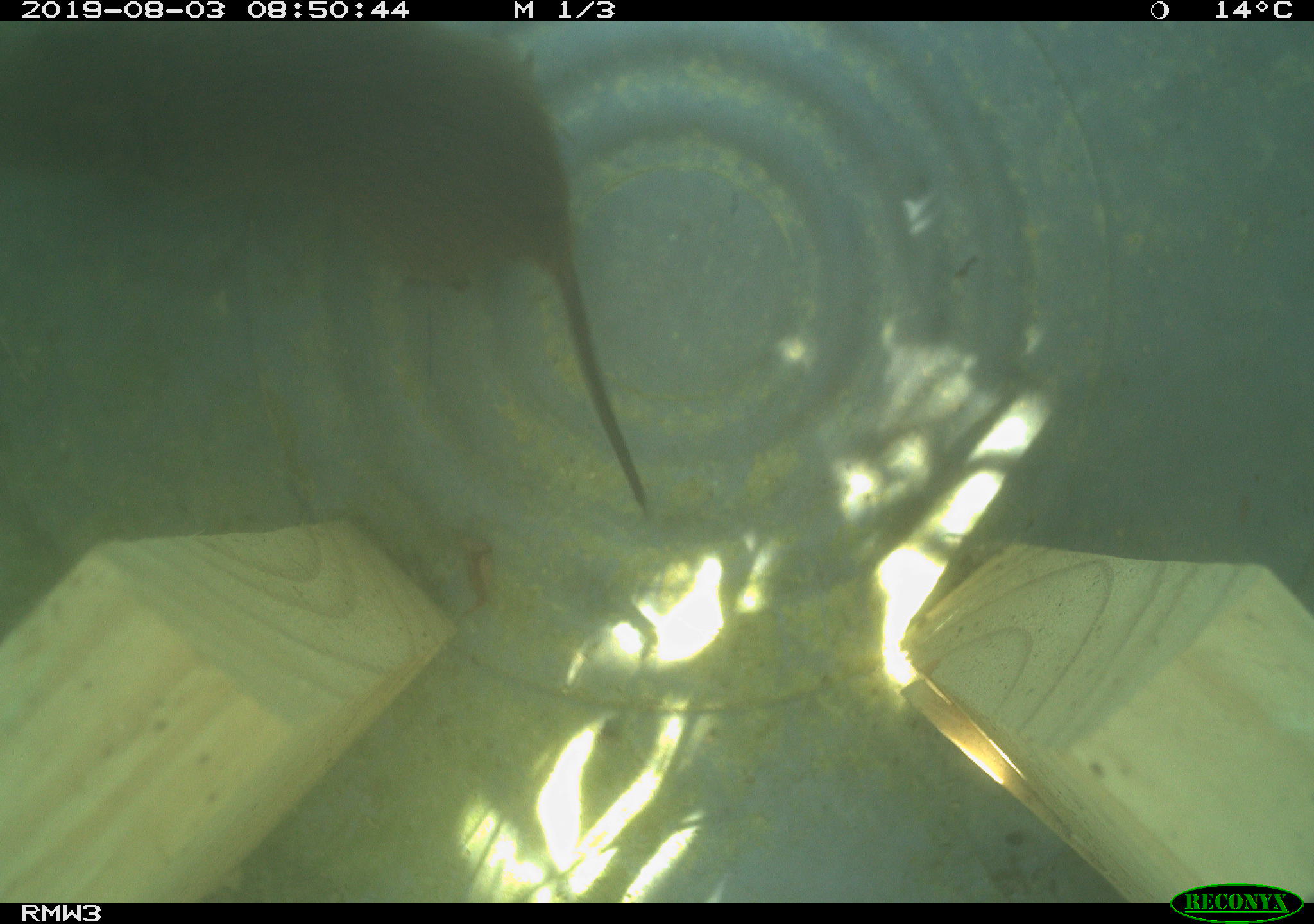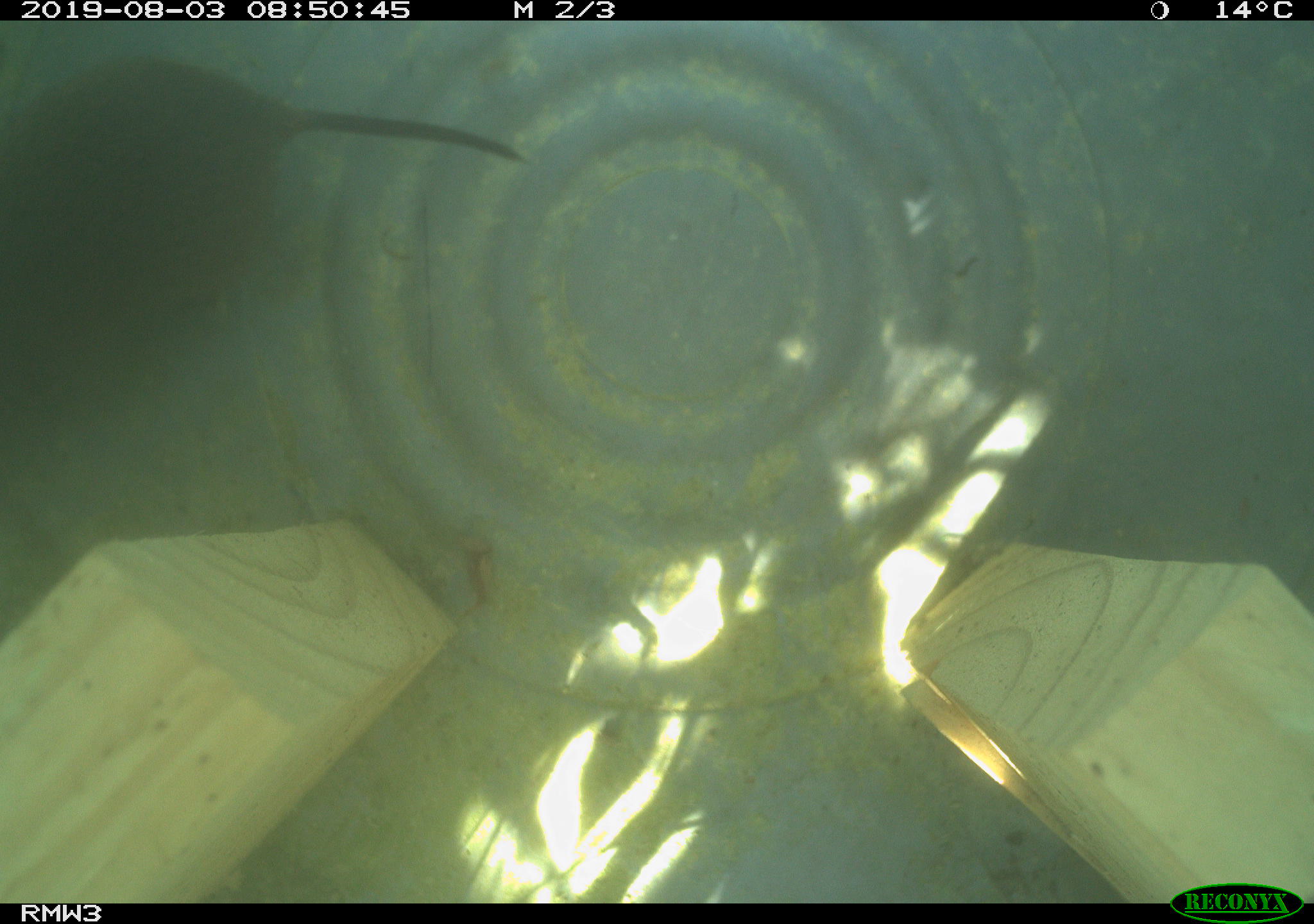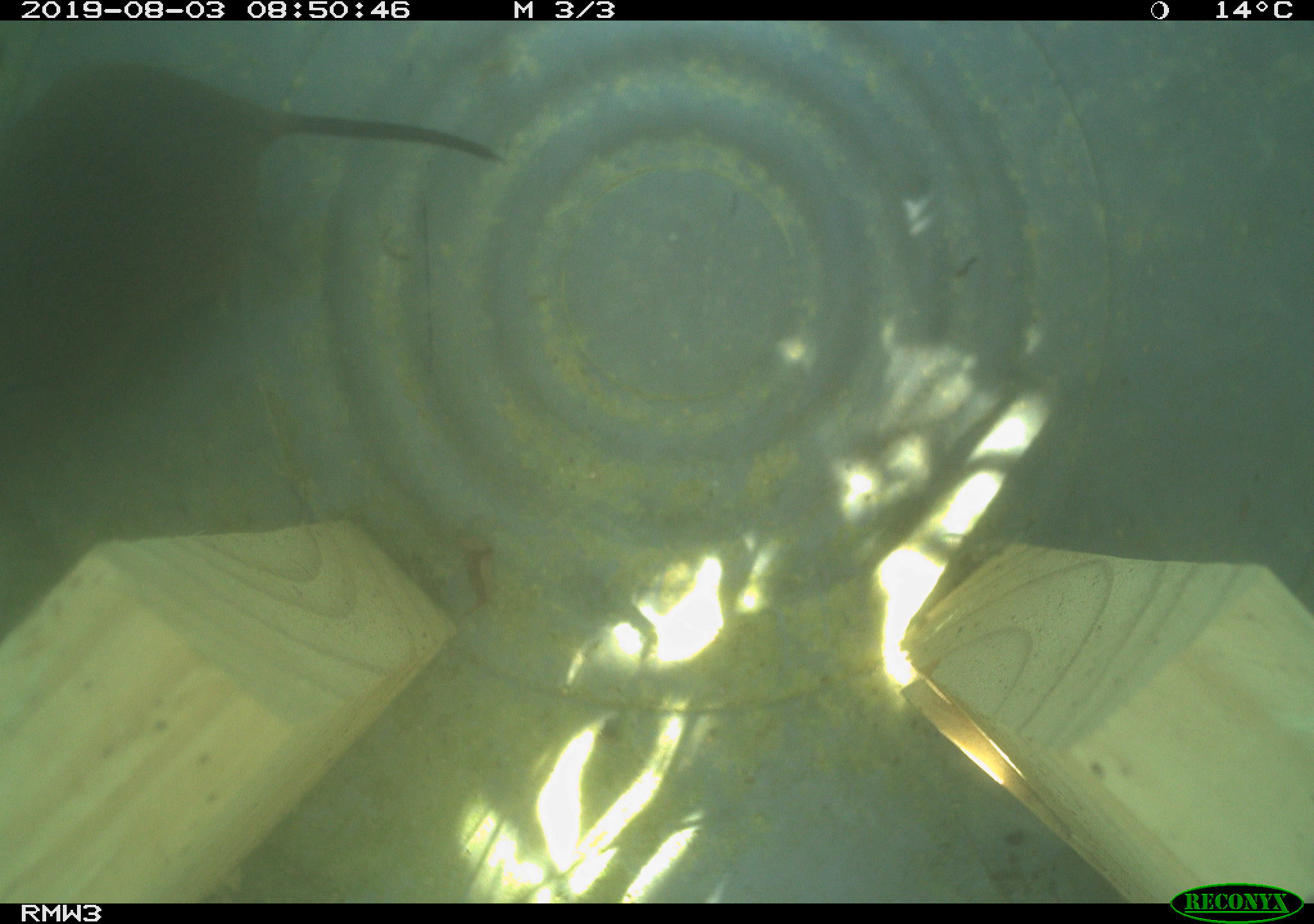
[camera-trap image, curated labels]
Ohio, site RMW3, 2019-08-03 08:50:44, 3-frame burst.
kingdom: Animalia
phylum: Chordata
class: Mammalia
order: Rodentia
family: Cricetidae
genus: Microtus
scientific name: Microtus pennsylvanicus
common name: meadow vole